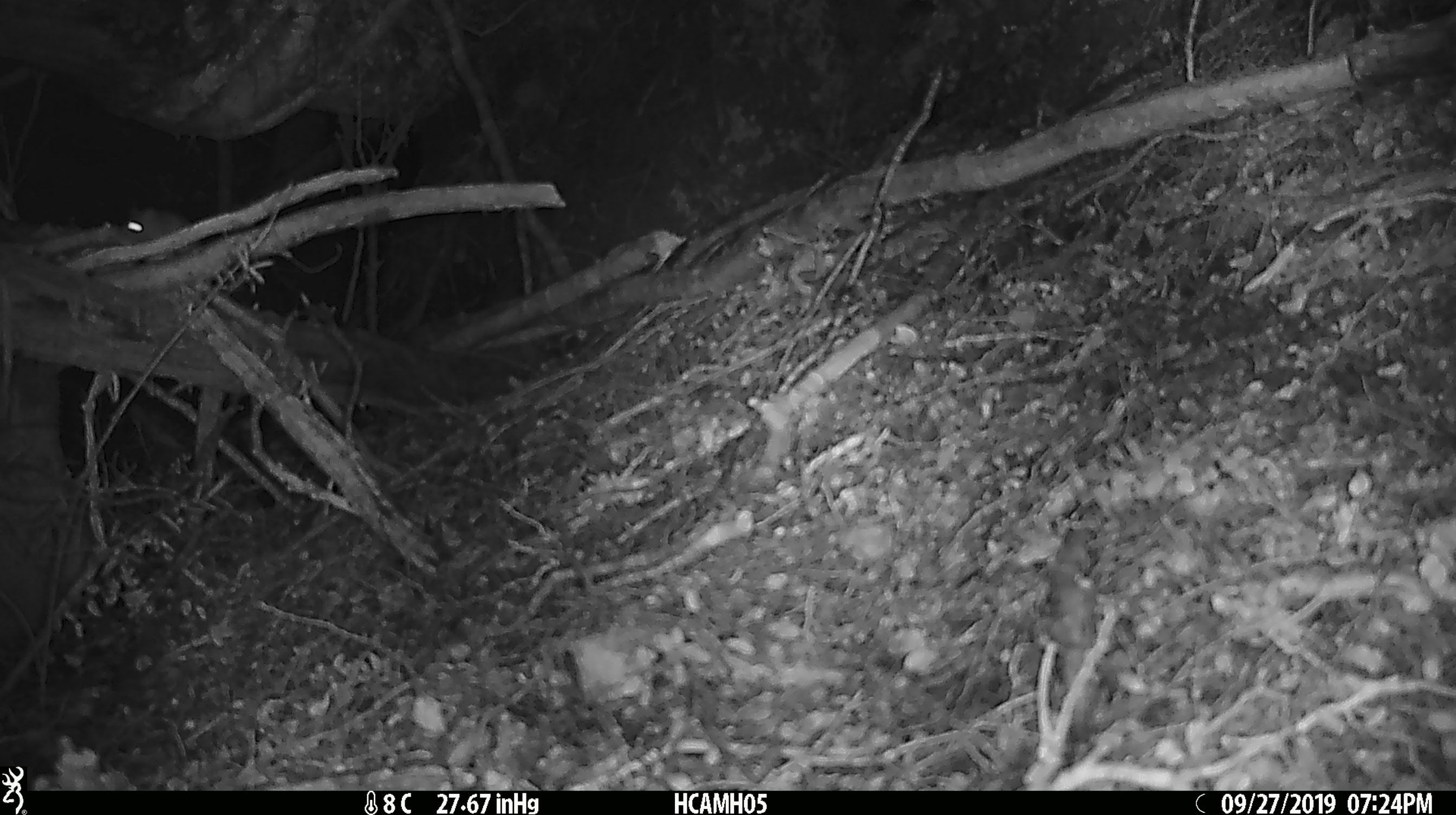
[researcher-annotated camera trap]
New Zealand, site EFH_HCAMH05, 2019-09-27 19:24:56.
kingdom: Animalia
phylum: Chordata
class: Mammalia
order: Rodentia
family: Muridae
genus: Mus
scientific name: Mus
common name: mouse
Mouse (Mus).